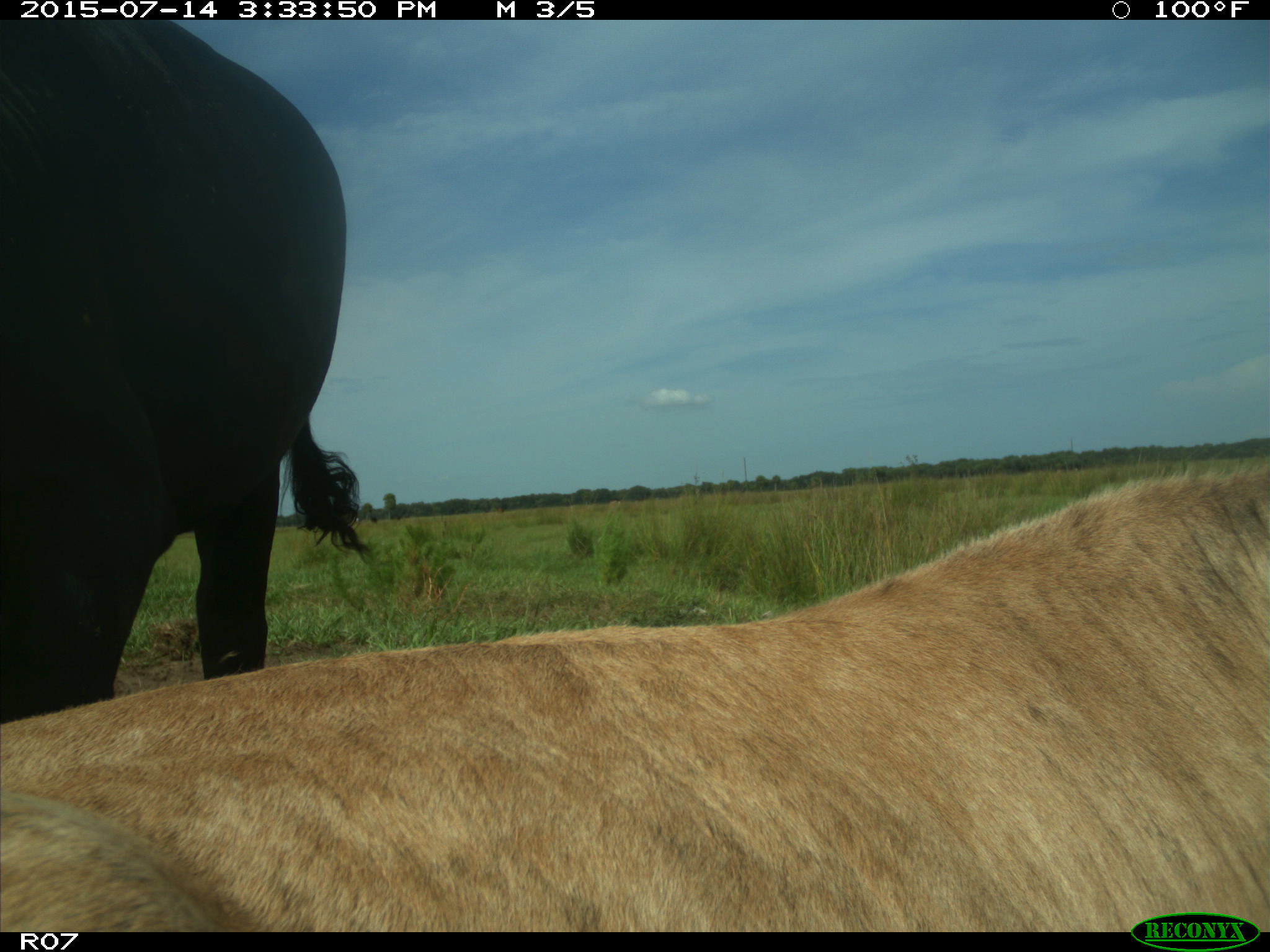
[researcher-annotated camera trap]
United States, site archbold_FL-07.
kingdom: Animalia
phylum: Chordata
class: Mammalia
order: Artiodactyla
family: Bovidae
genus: Bos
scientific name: Bos taurus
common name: domestic cow